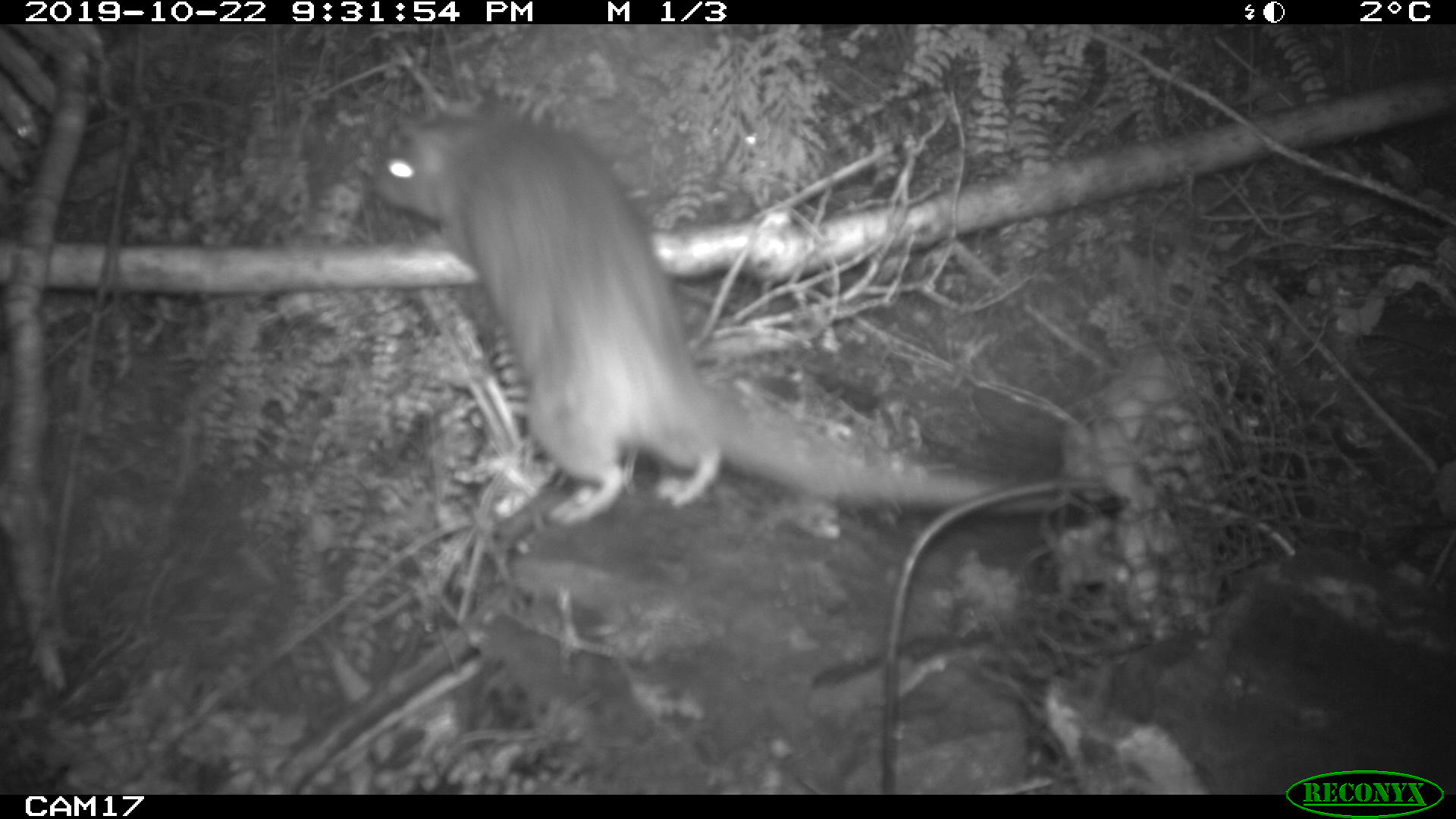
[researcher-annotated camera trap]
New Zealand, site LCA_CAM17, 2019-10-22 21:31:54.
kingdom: Animalia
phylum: Chordata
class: Mammalia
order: Rodentia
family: Muridae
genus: Rattus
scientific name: Rattus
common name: rat